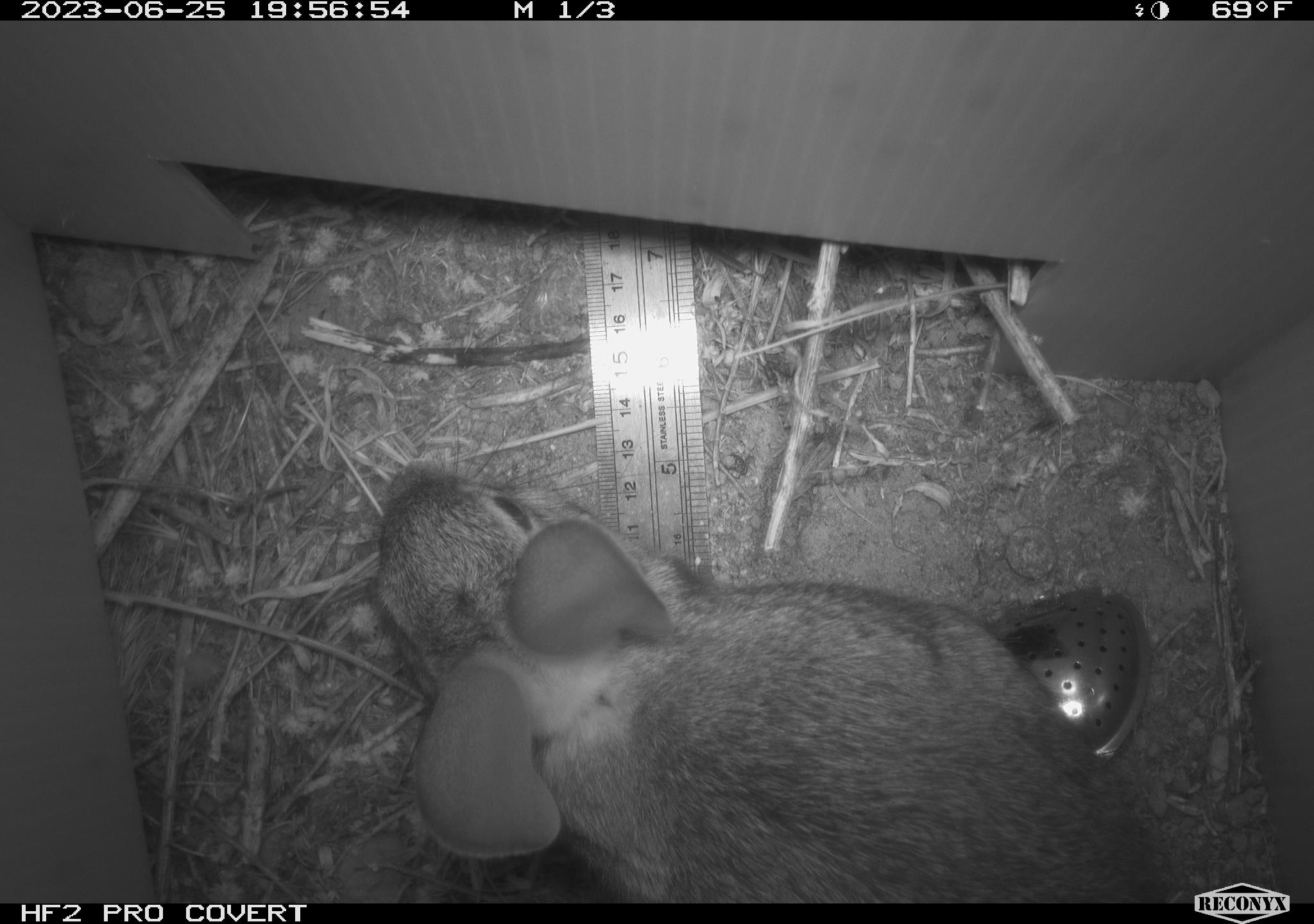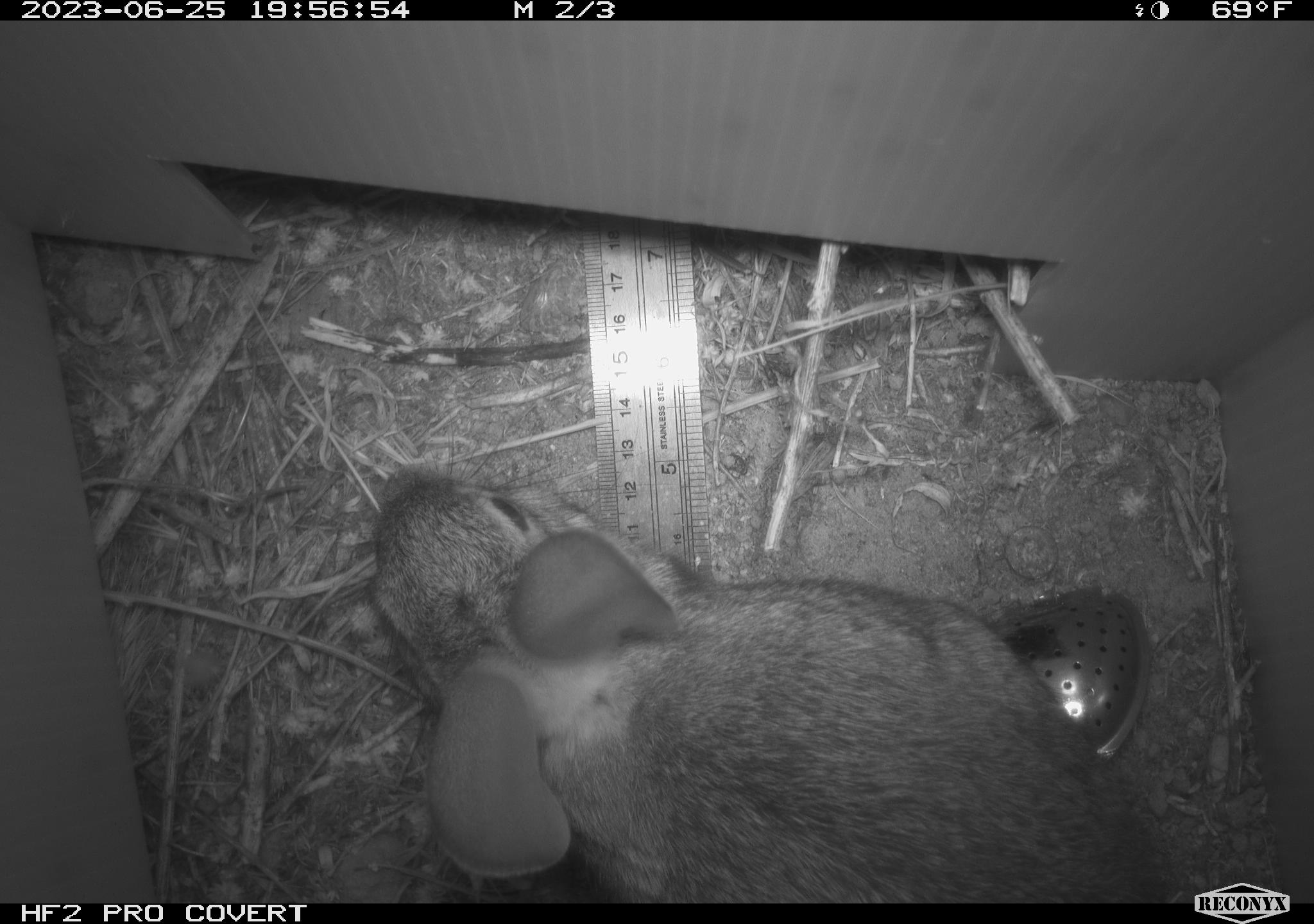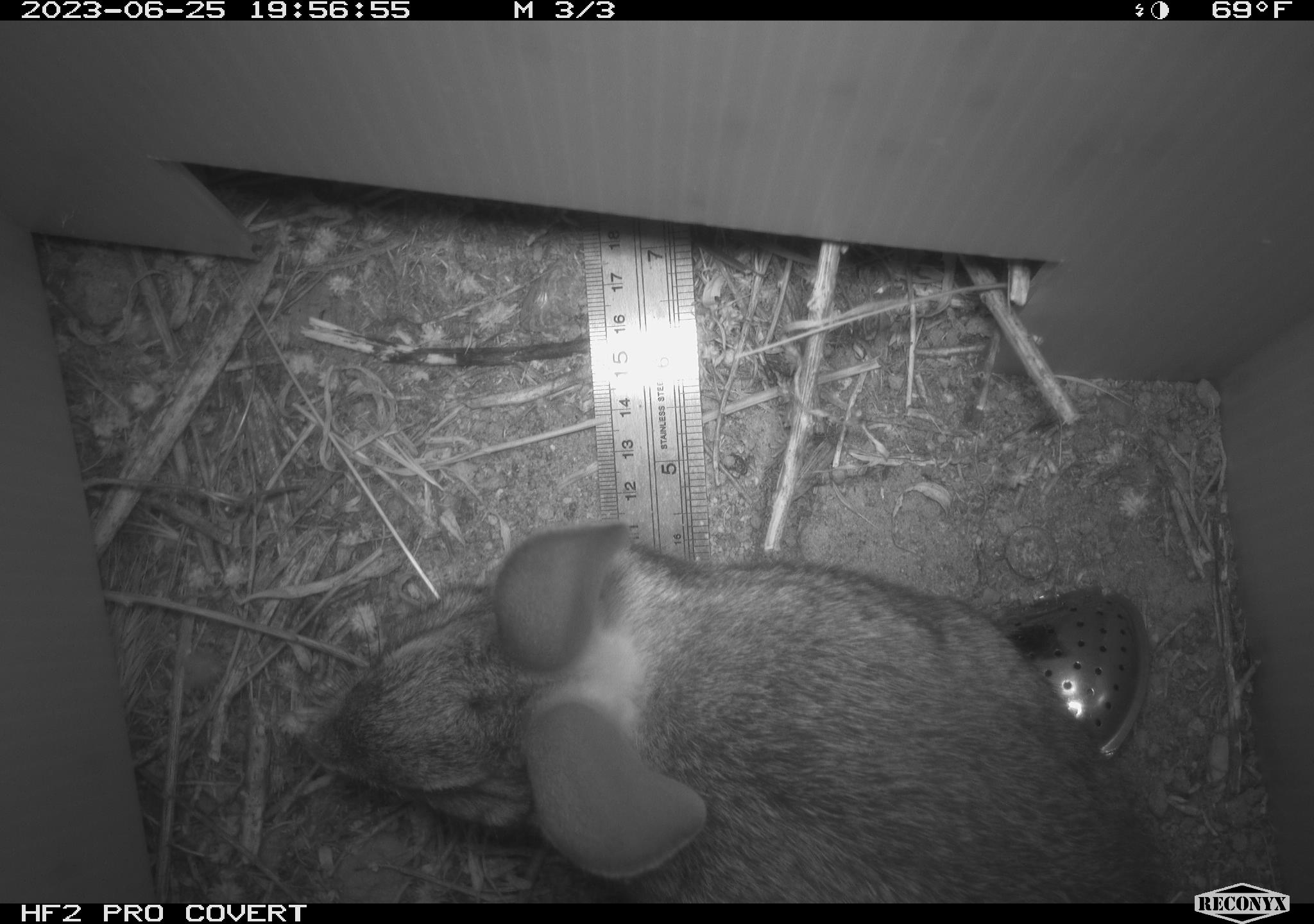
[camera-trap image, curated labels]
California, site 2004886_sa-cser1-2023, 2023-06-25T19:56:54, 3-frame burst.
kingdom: Animalia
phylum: Chordata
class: Mammalia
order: Lagomorpha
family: Leporidae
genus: Sylvilagus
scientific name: Sylvilagus bachmani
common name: brush rabbit